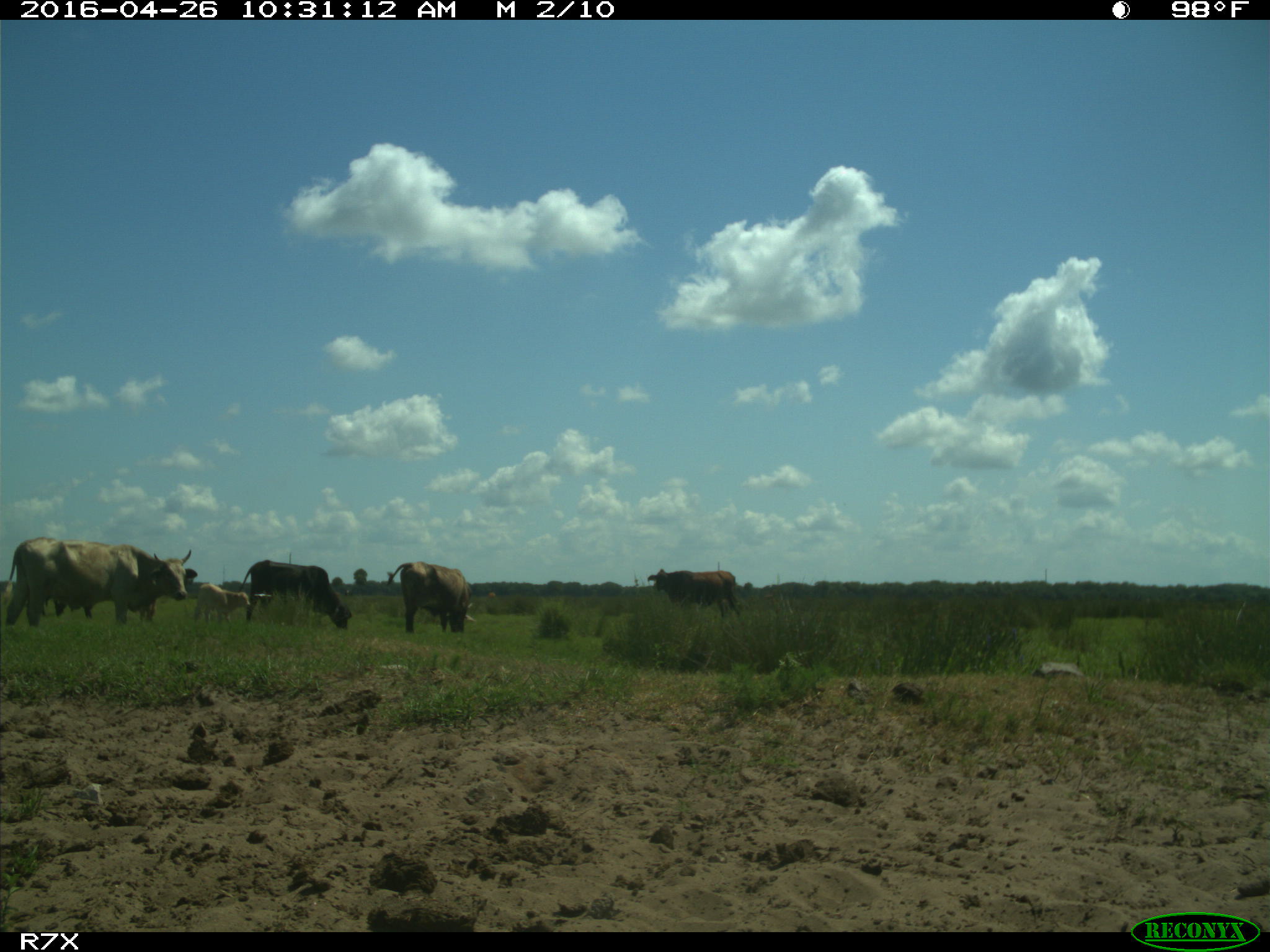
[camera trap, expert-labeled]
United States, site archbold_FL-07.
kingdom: Animalia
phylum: Chordata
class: Mammalia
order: Artiodactyla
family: Bovidae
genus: Bos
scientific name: Bos taurus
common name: domestic cow